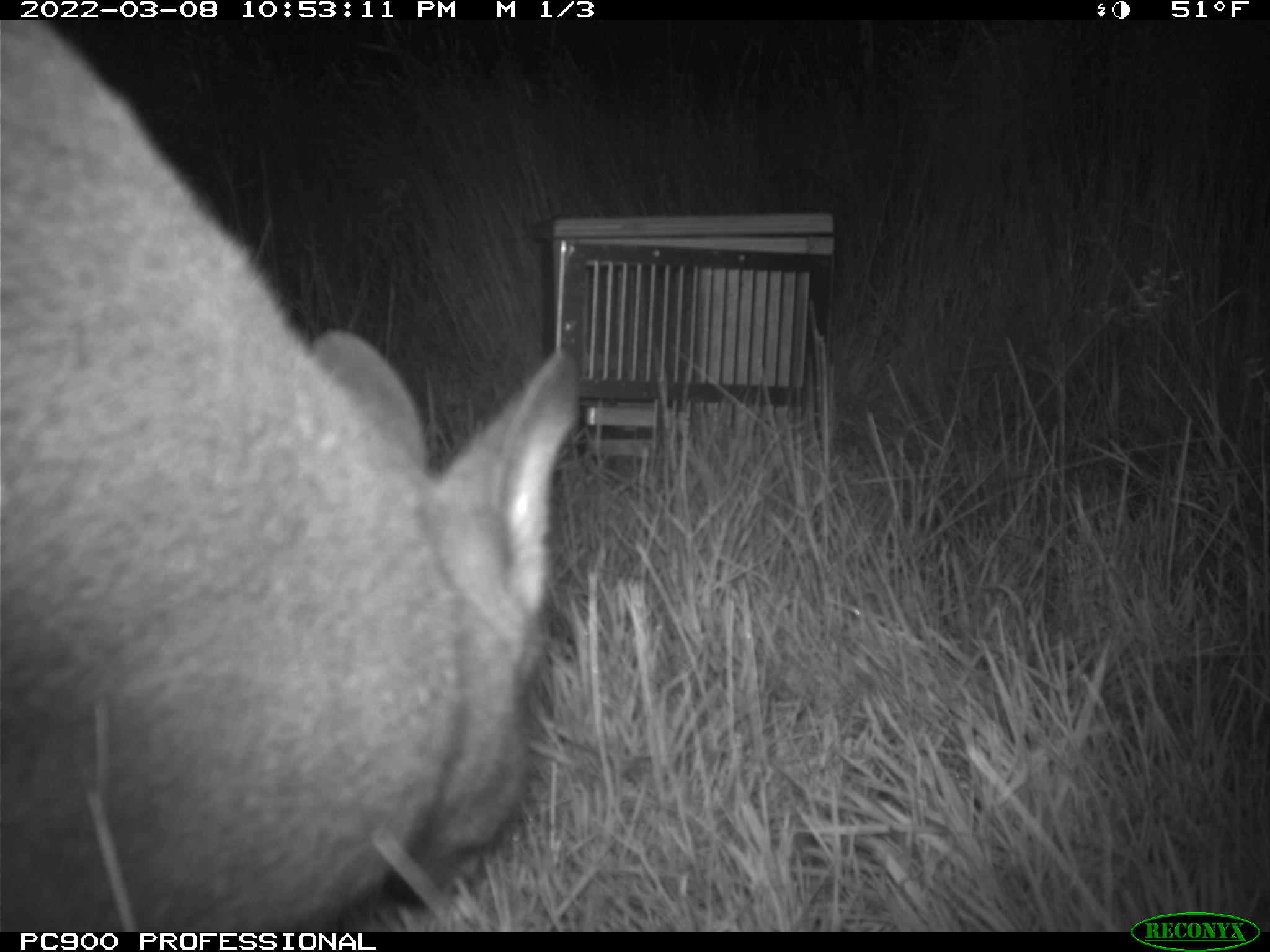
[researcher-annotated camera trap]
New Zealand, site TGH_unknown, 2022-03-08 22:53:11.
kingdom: Animalia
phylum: Chordata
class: Mammalia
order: Diprotodontia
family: Macropodidae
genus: Notamacropus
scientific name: Notamacropus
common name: wallaby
Wallaby (Notamacropus).